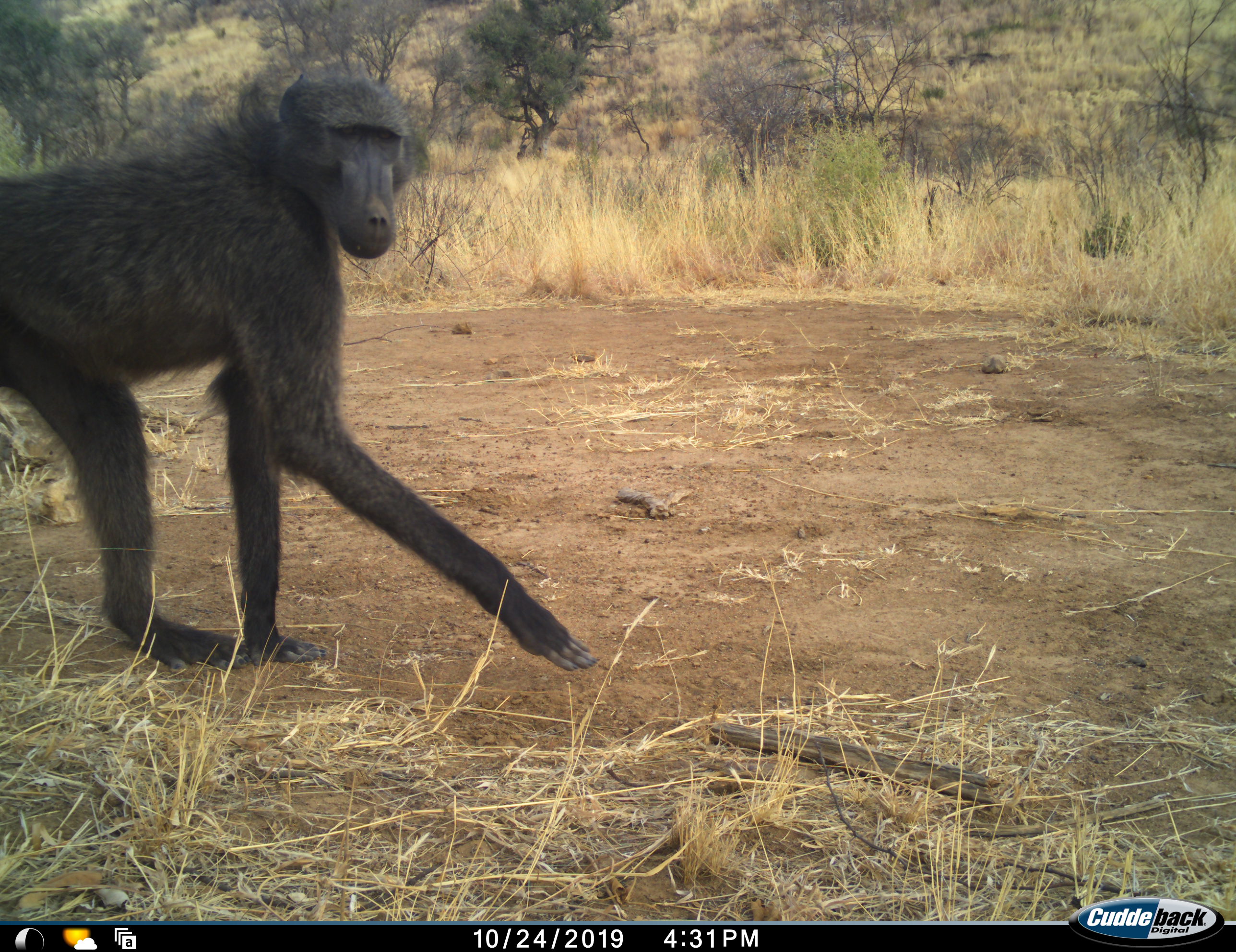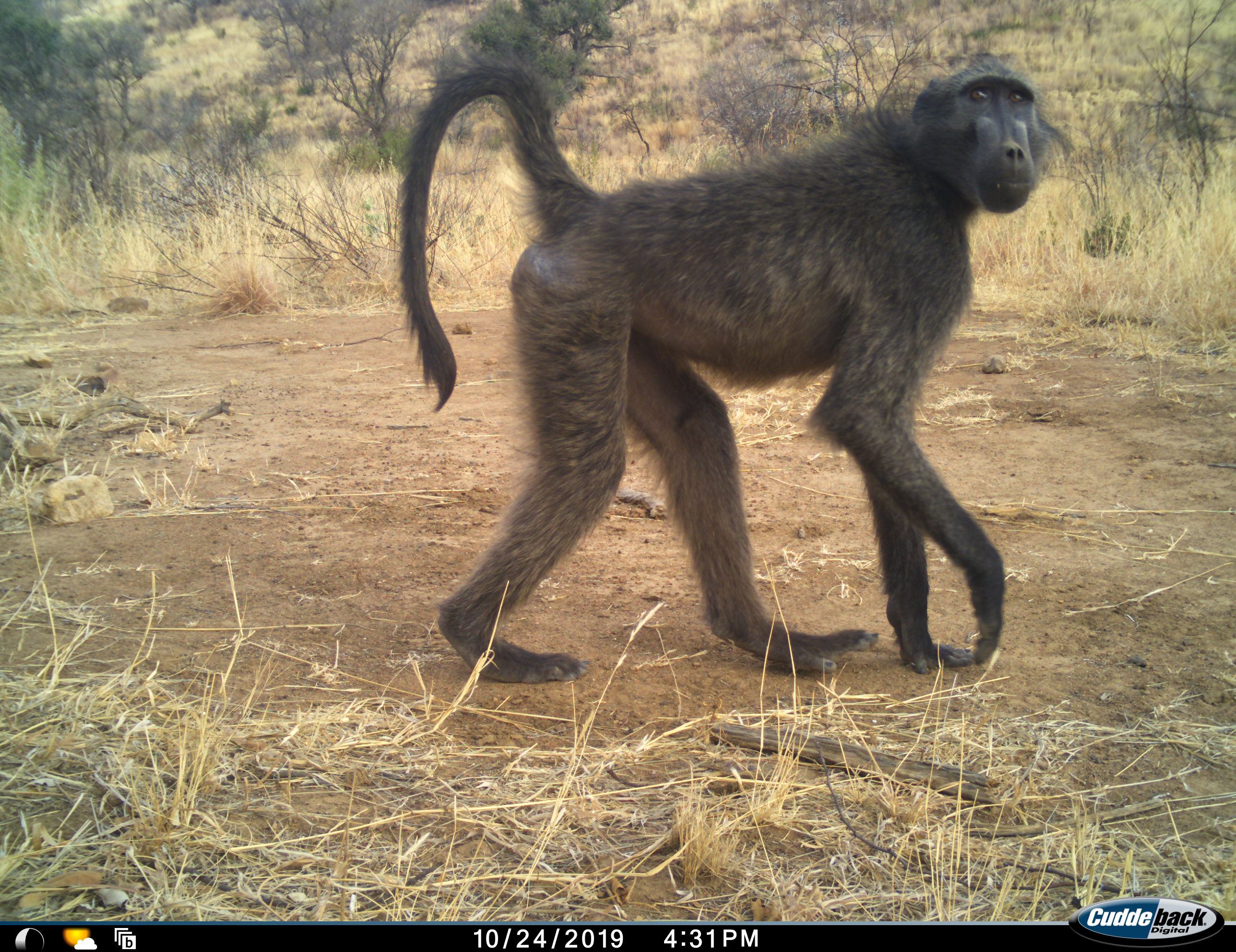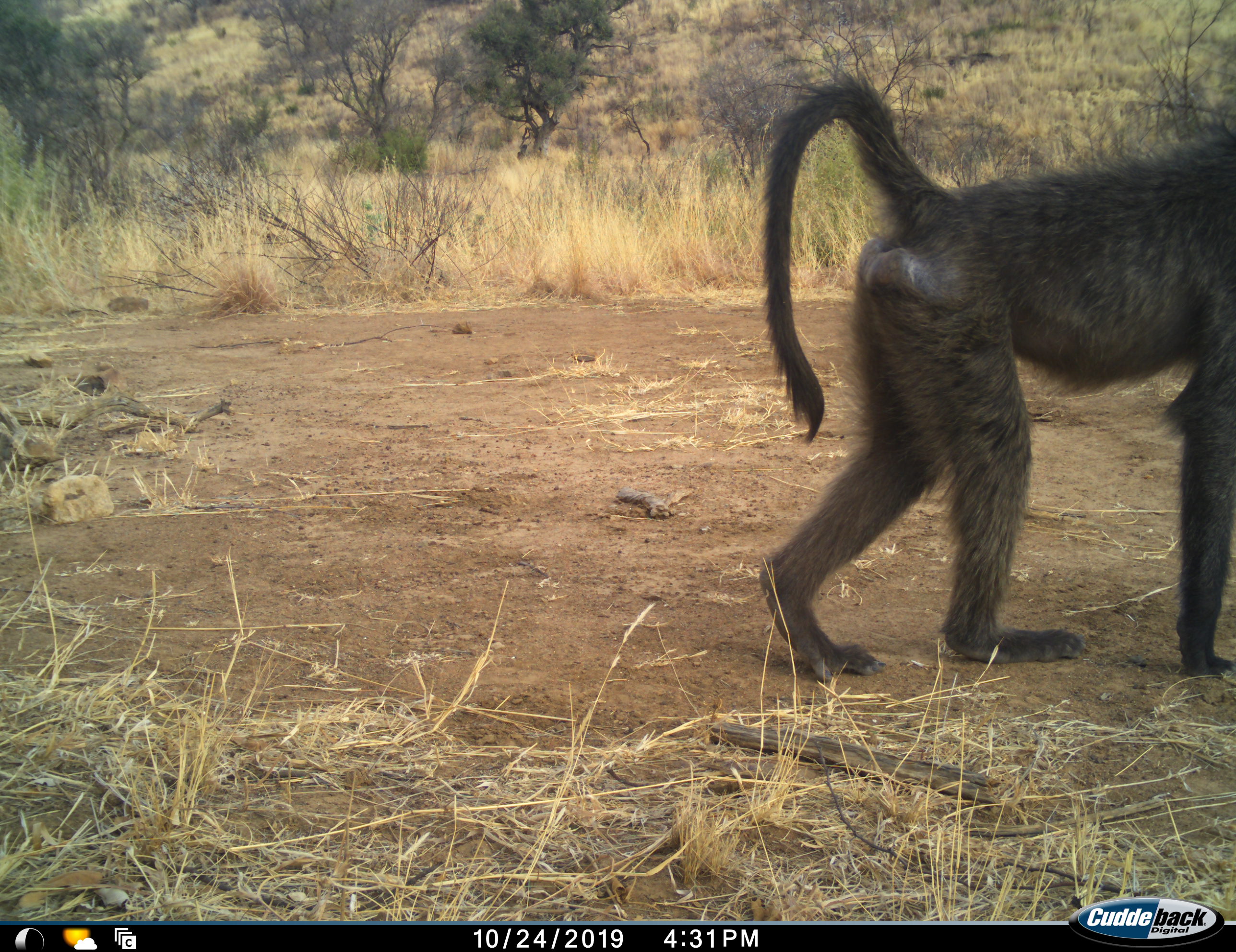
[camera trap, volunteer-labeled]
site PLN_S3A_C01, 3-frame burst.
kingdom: Animalia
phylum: Chordata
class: Mammalia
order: Primates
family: Cercopithecidae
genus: Papio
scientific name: Papio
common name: baboon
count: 1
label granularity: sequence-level